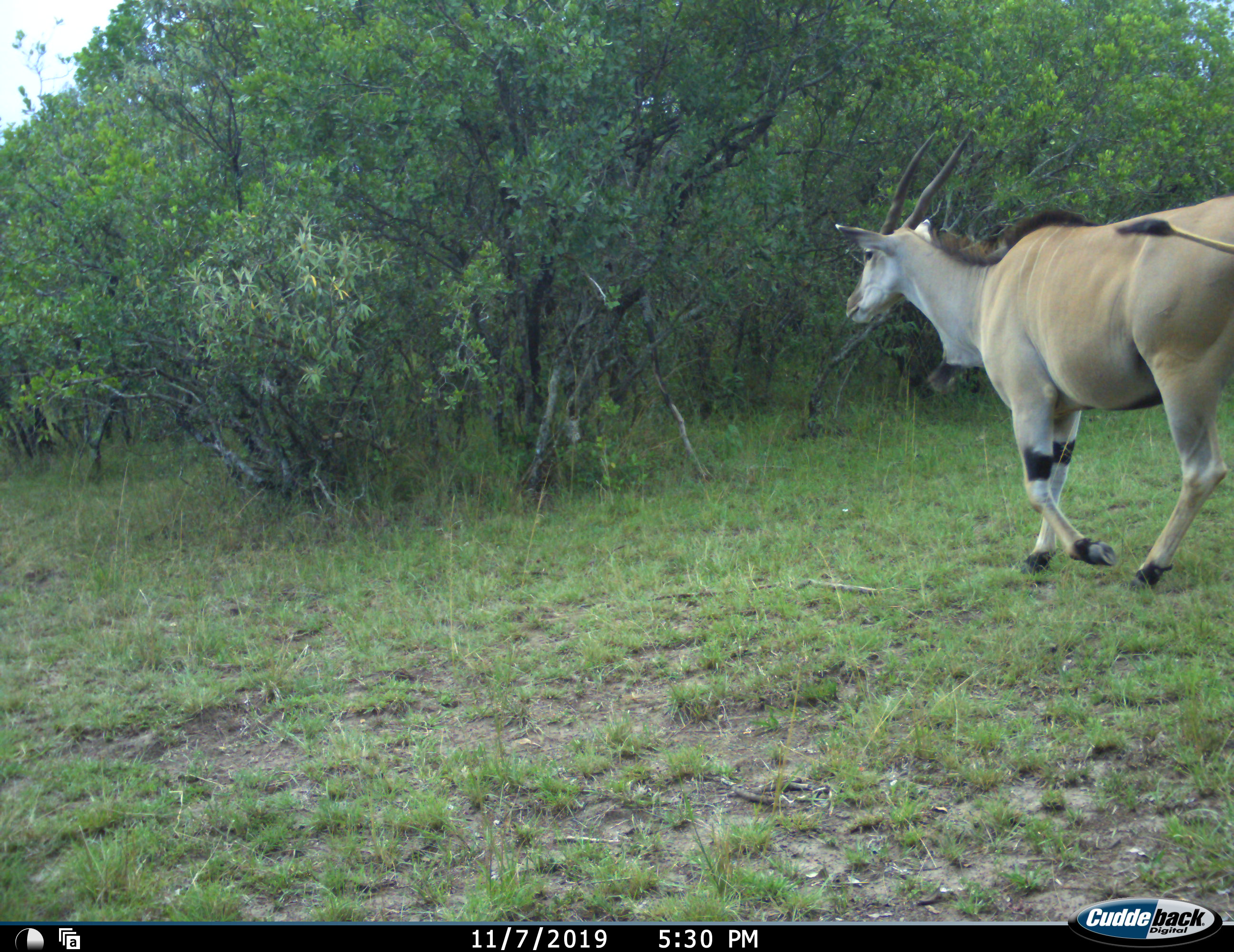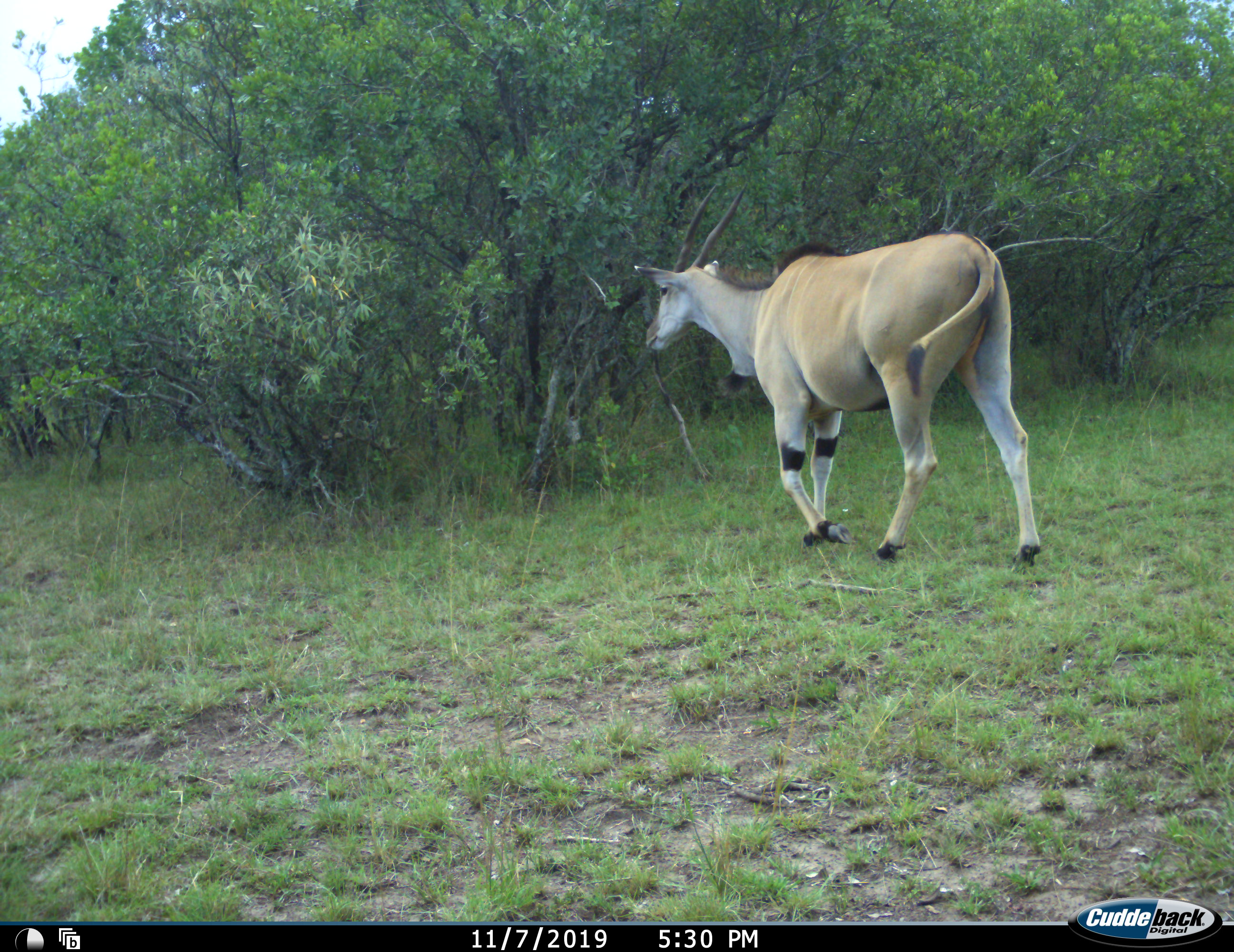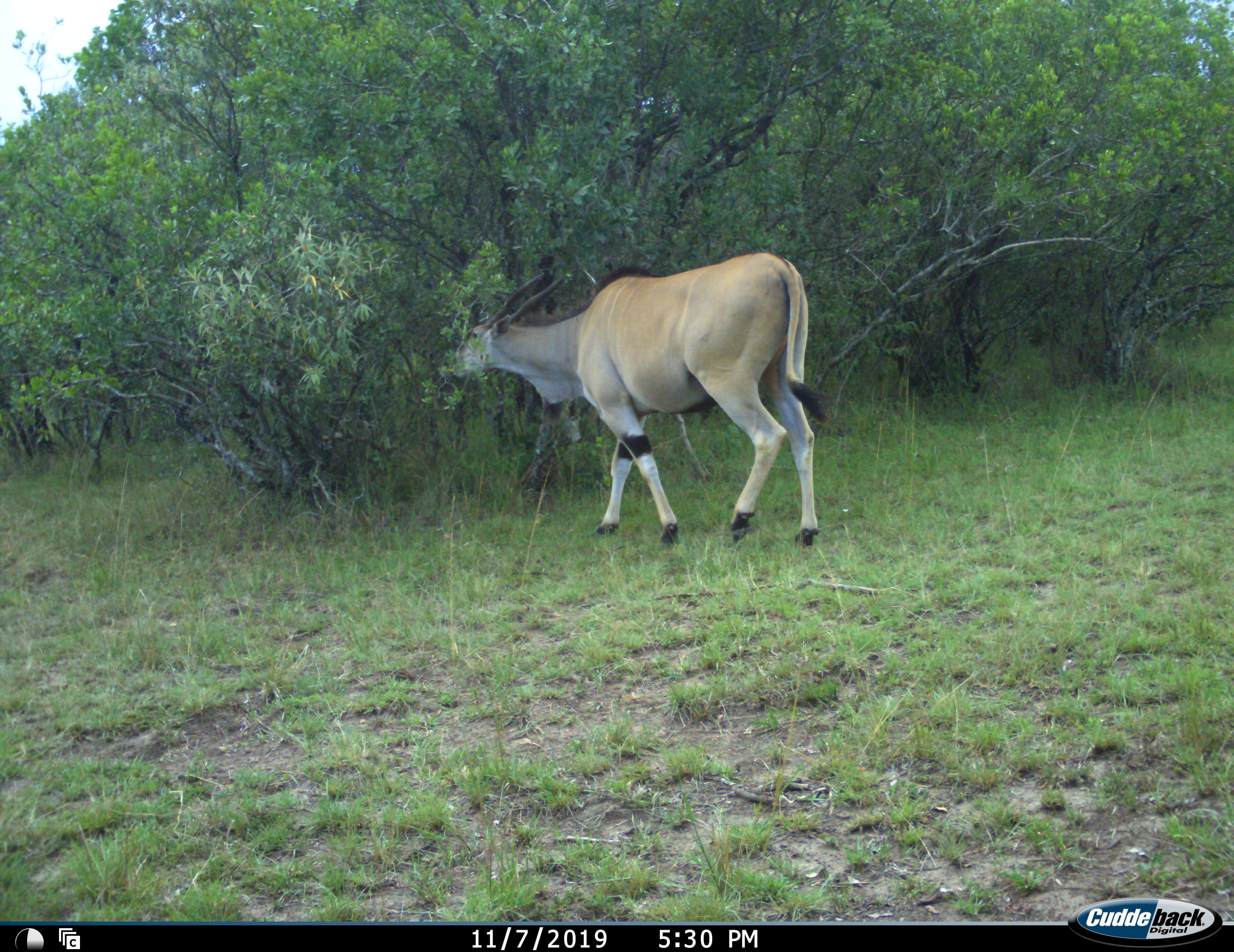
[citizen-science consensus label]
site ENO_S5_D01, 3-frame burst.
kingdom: Animalia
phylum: Chordata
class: Mammalia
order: Artiodactyla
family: Bovidae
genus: Tragelaphus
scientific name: Tragelaphus oryx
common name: eland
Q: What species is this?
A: Eland (Tragelaphus oryx).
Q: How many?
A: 1.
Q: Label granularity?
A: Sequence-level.